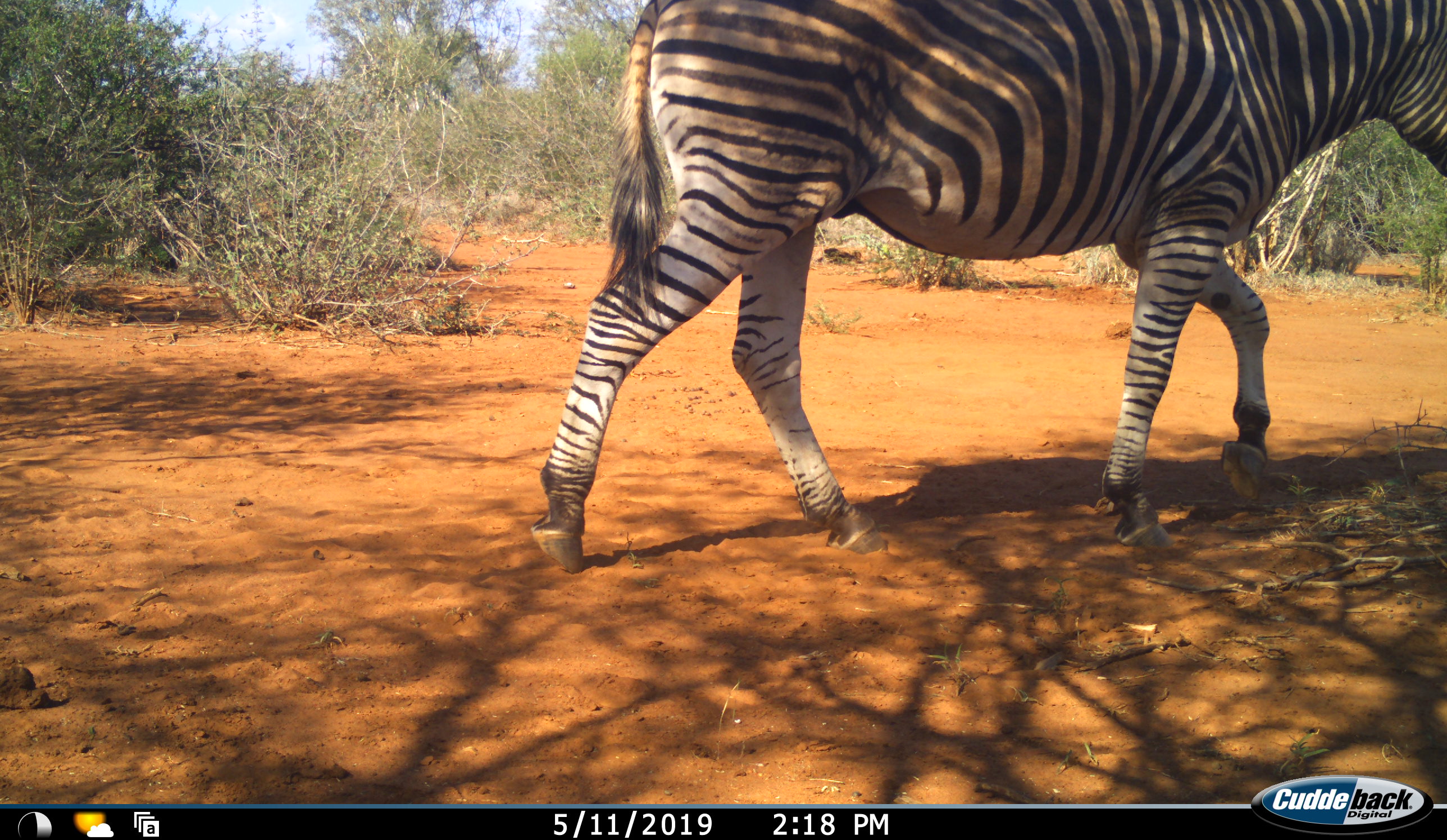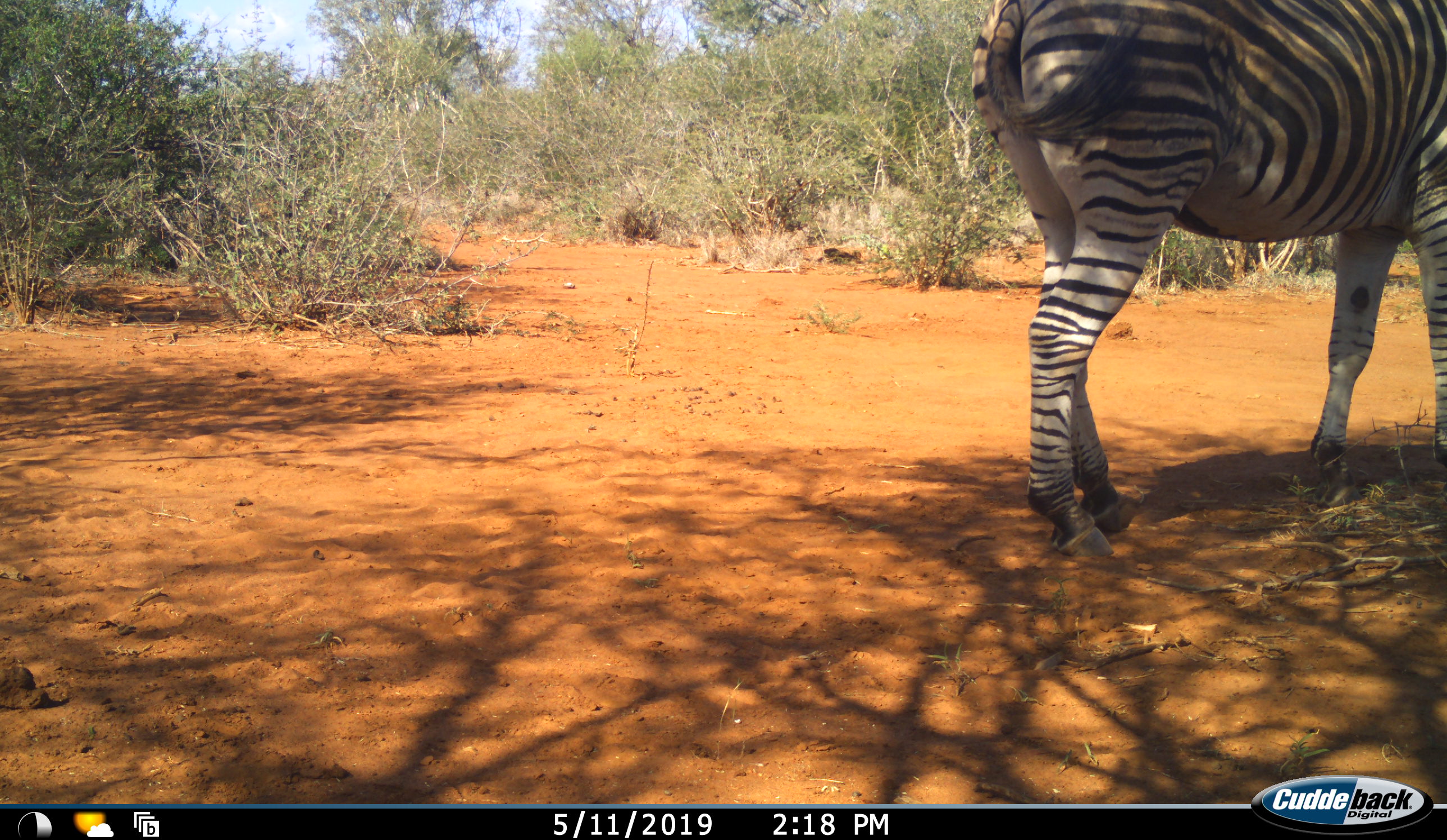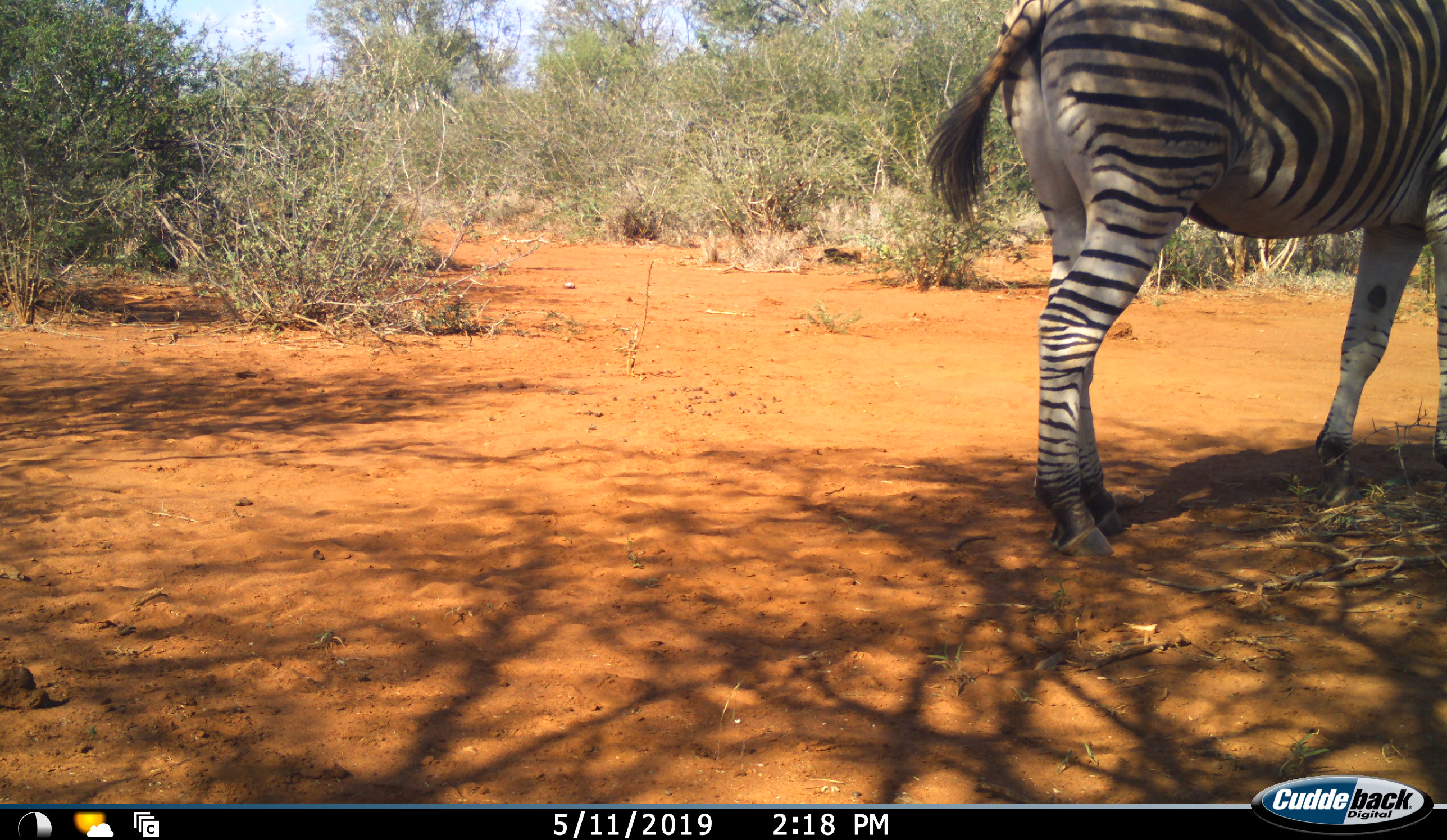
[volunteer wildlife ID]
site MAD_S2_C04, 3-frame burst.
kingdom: Animalia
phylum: Chordata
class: Mammalia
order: Perissodactyla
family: Equidae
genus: Equus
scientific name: Equus quagga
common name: plains zebra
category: zebraplains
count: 1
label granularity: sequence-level